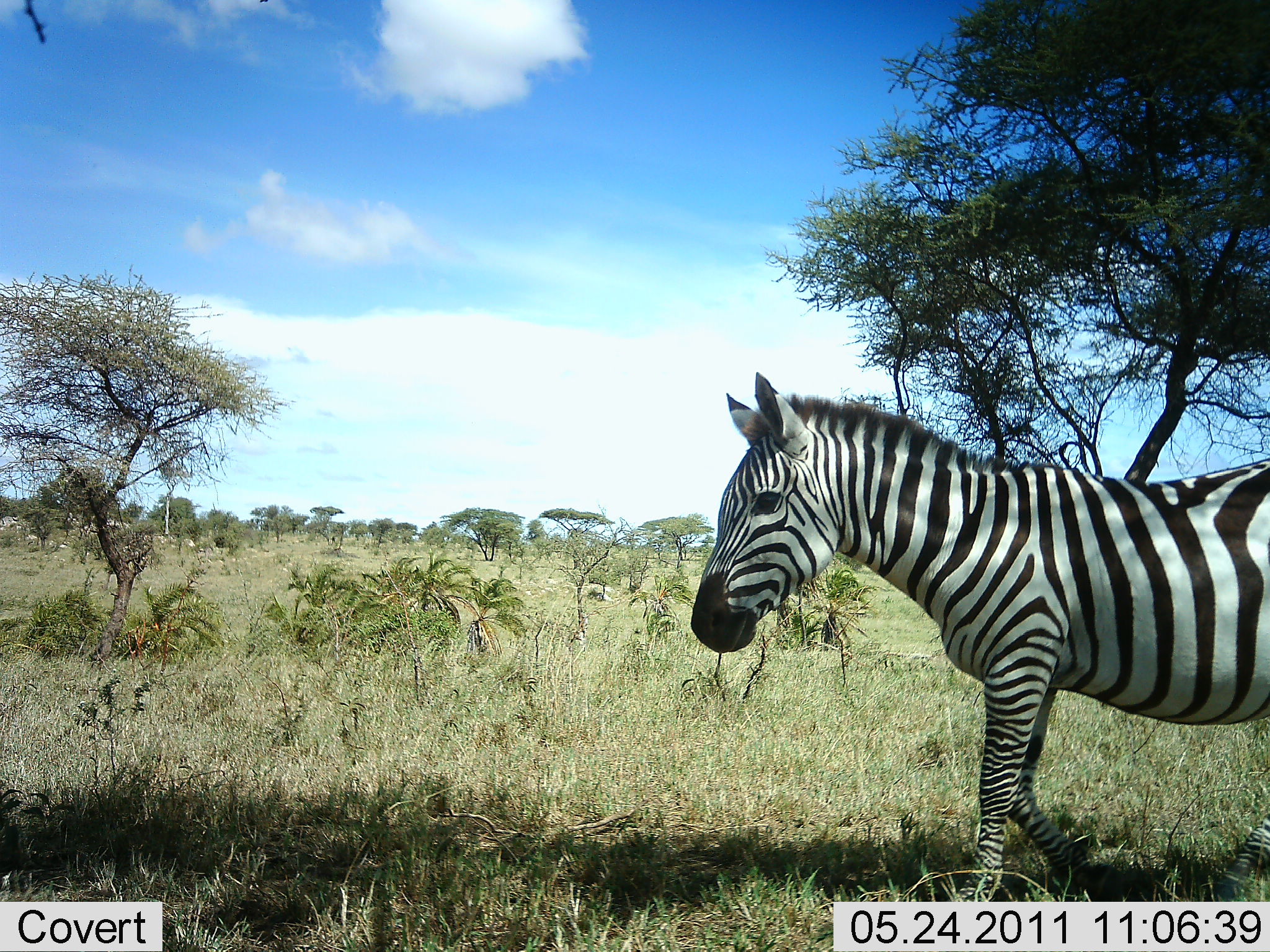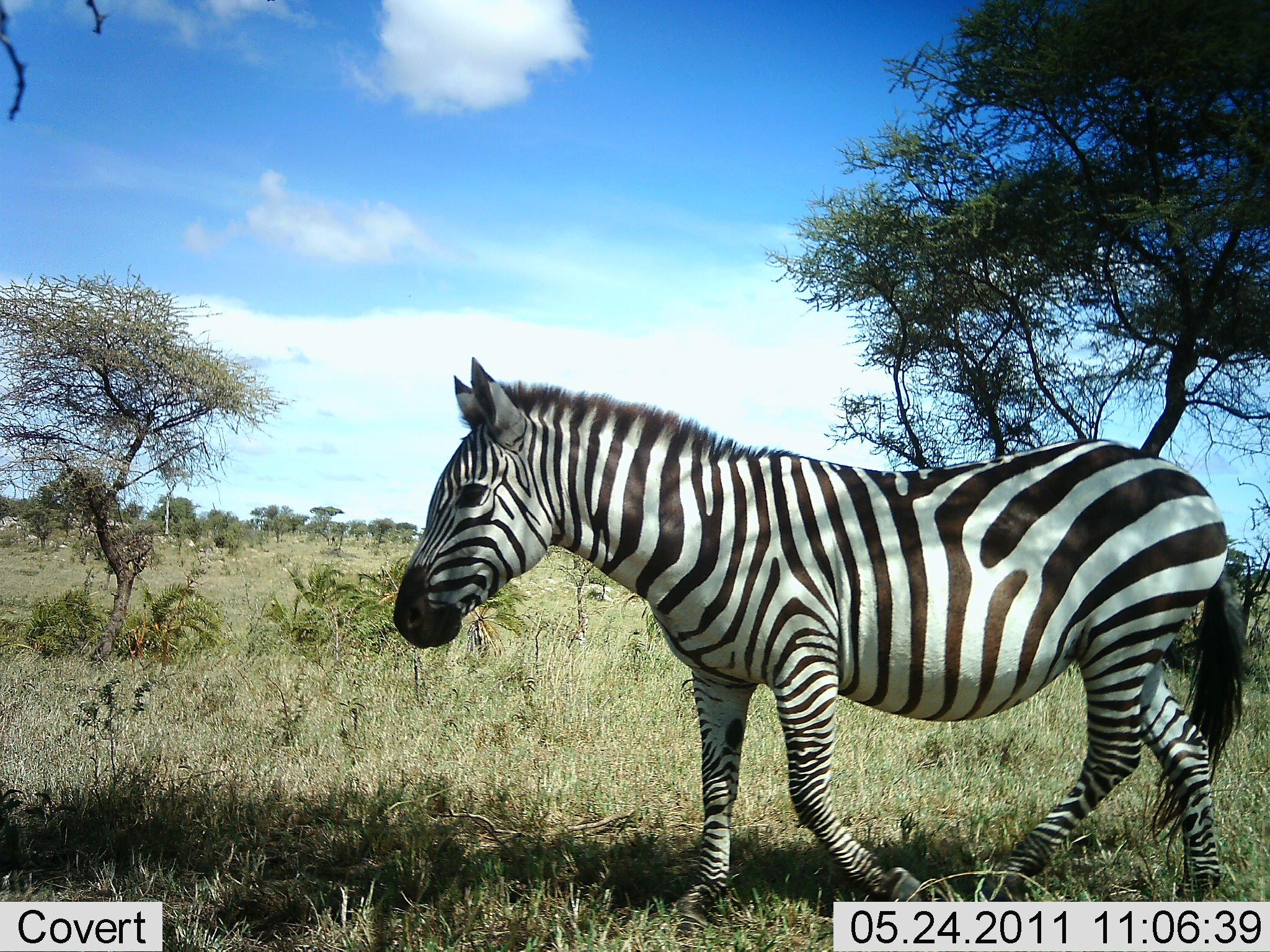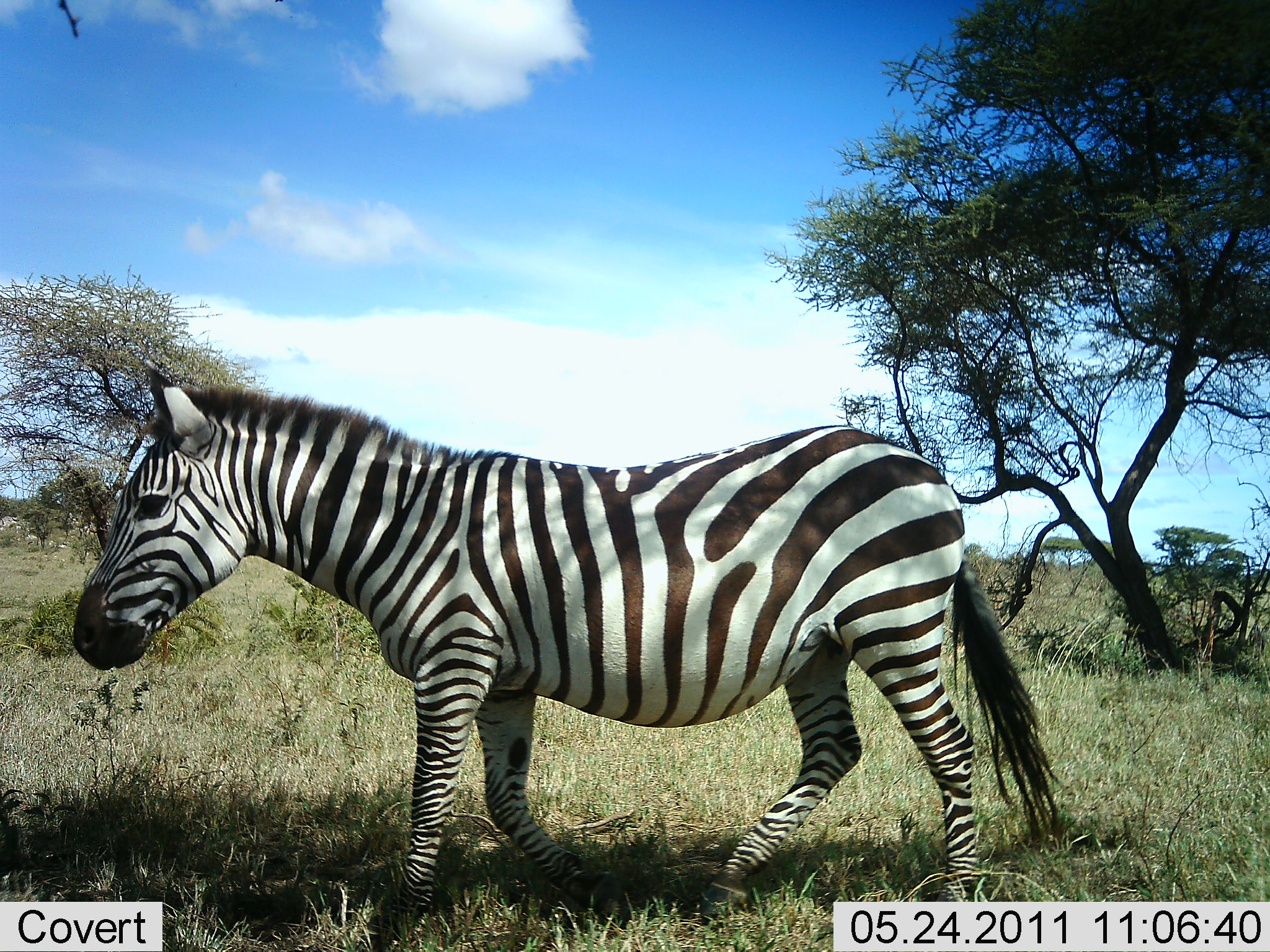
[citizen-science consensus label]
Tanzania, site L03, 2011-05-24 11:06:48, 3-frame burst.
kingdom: Animalia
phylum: Chordata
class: Mammalia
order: Perissodactyla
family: Equidae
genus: Equus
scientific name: Equus quagga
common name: plains zebra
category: zebra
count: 1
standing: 9%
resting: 0%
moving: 100%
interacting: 0%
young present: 0%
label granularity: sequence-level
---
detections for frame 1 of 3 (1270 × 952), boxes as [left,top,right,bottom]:
animal: [685,373,1270,901]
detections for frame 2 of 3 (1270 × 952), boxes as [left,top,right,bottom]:
animal: [386,355,1250,917]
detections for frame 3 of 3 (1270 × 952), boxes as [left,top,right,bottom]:
animal: [71,354,1060,950]